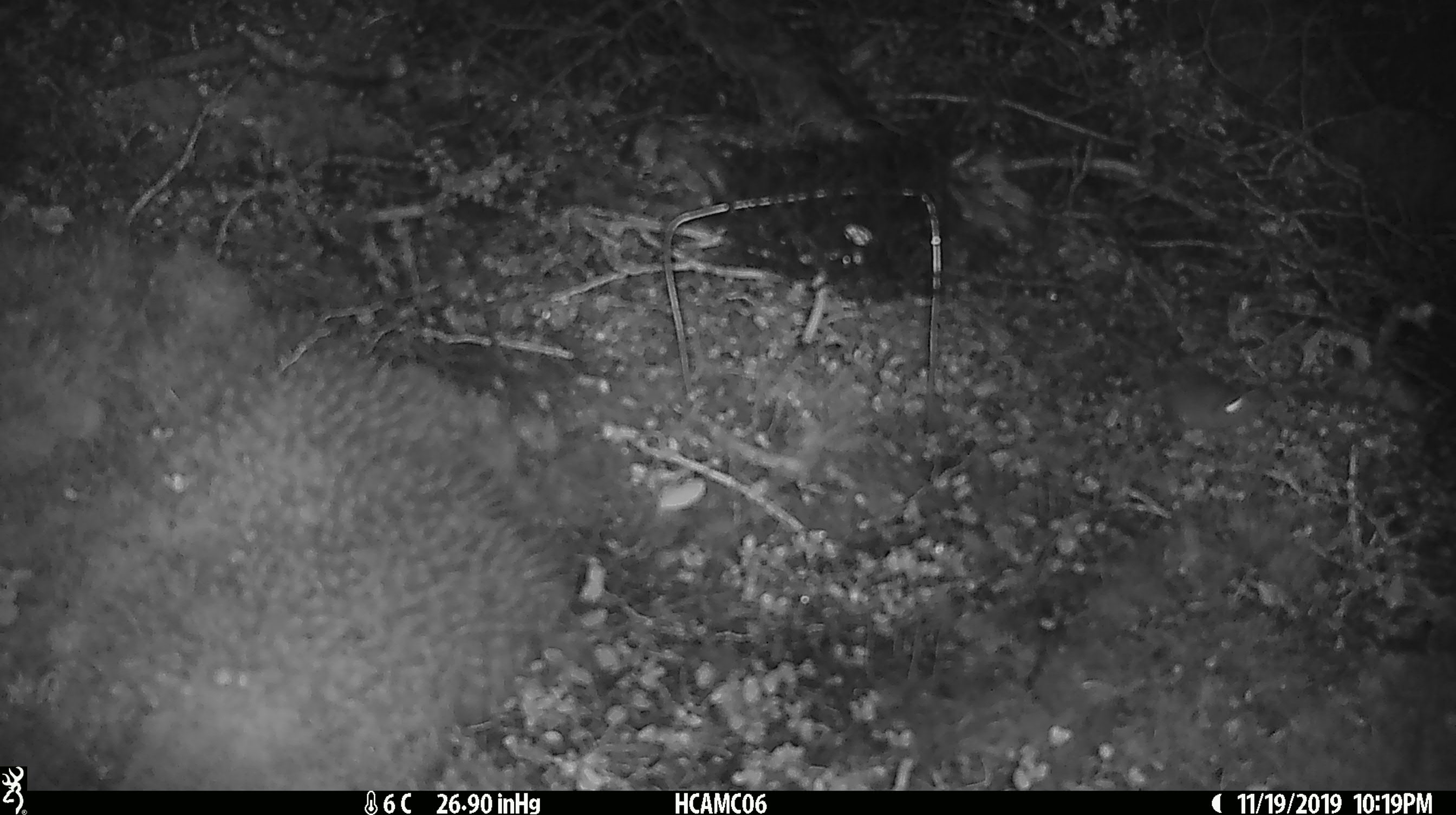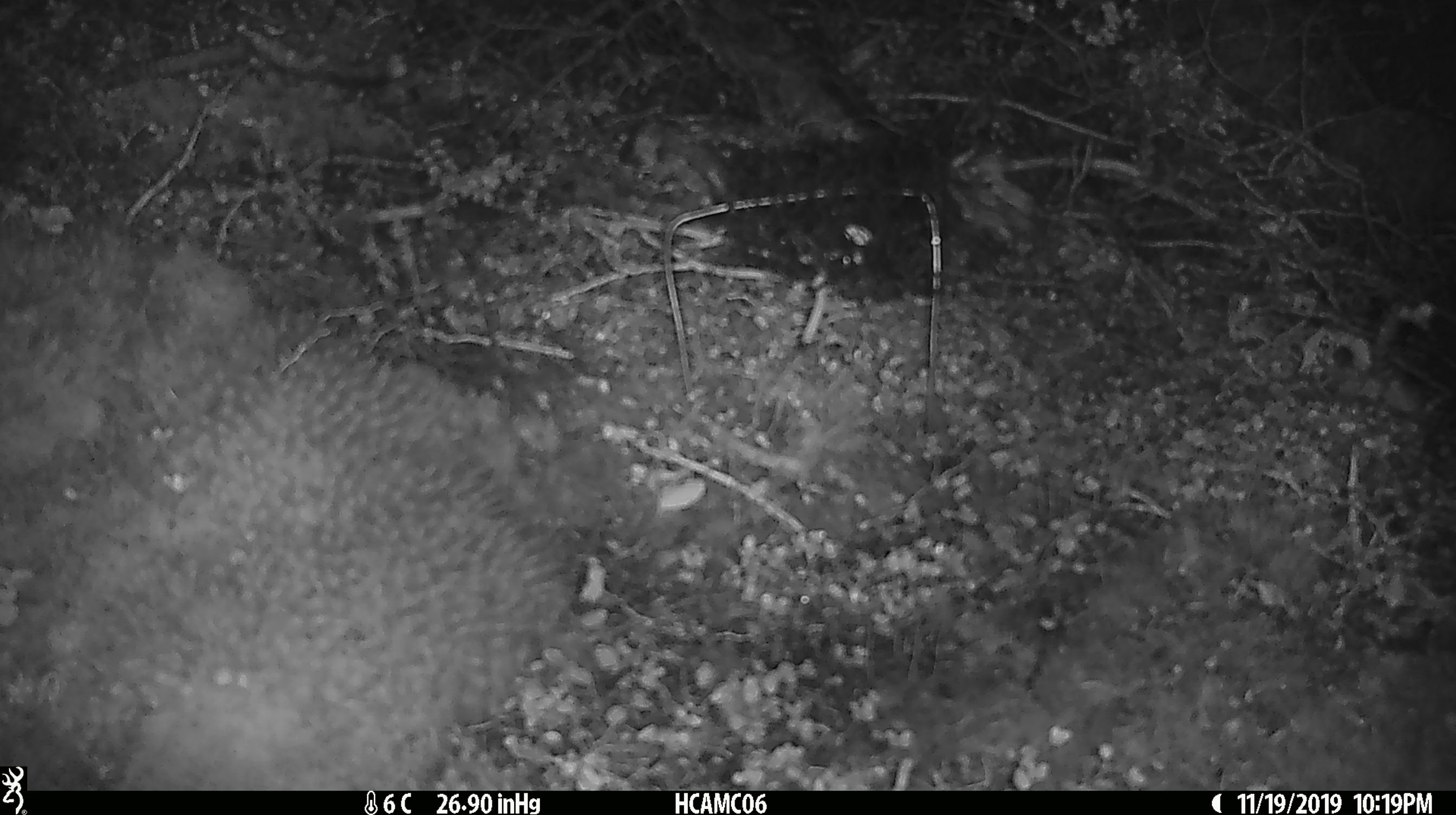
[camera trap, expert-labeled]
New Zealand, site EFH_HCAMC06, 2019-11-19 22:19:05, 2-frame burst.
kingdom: Animalia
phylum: Chordata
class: Mammalia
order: Rodentia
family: Muridae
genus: Mus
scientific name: Mus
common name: mouse